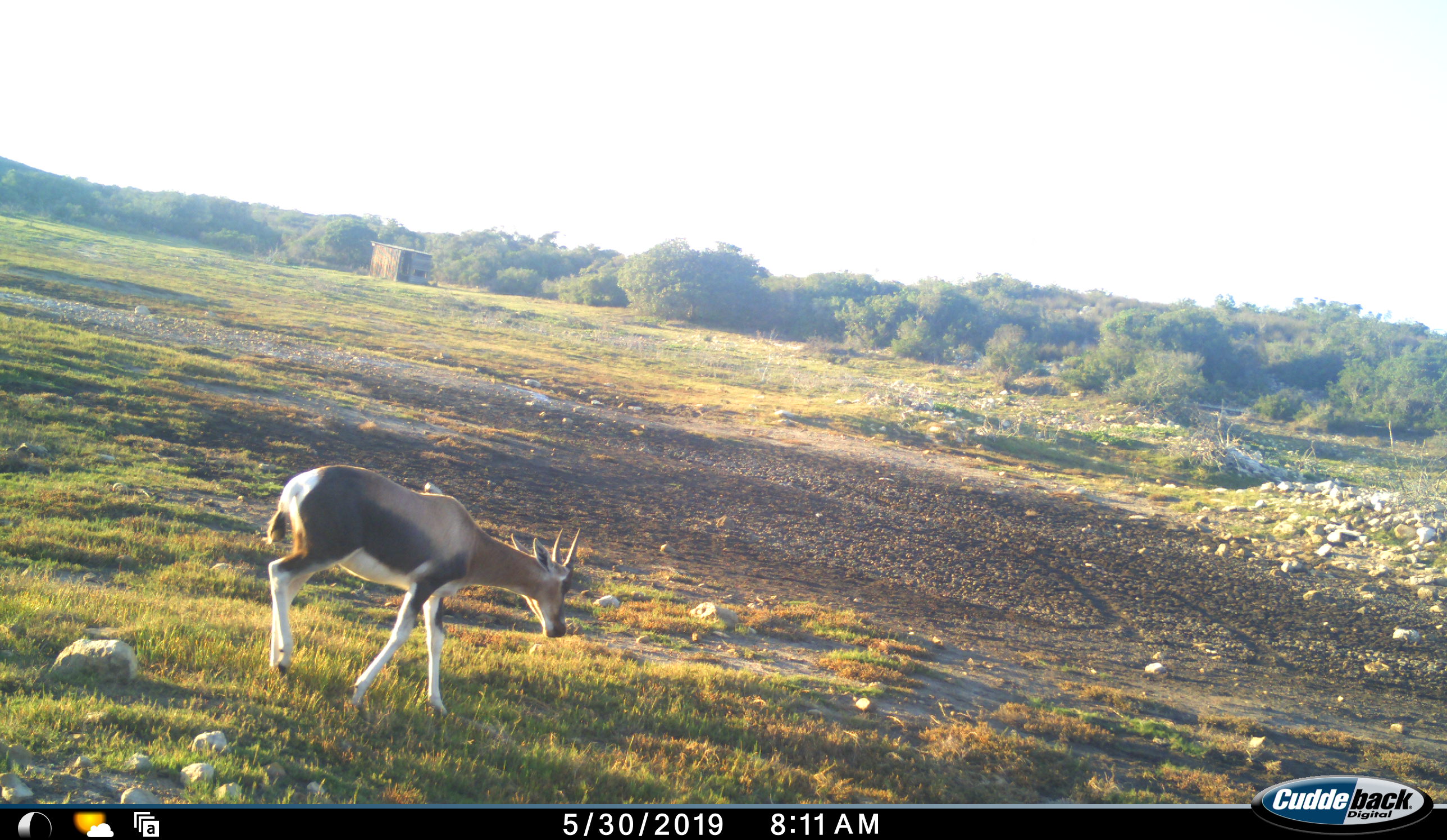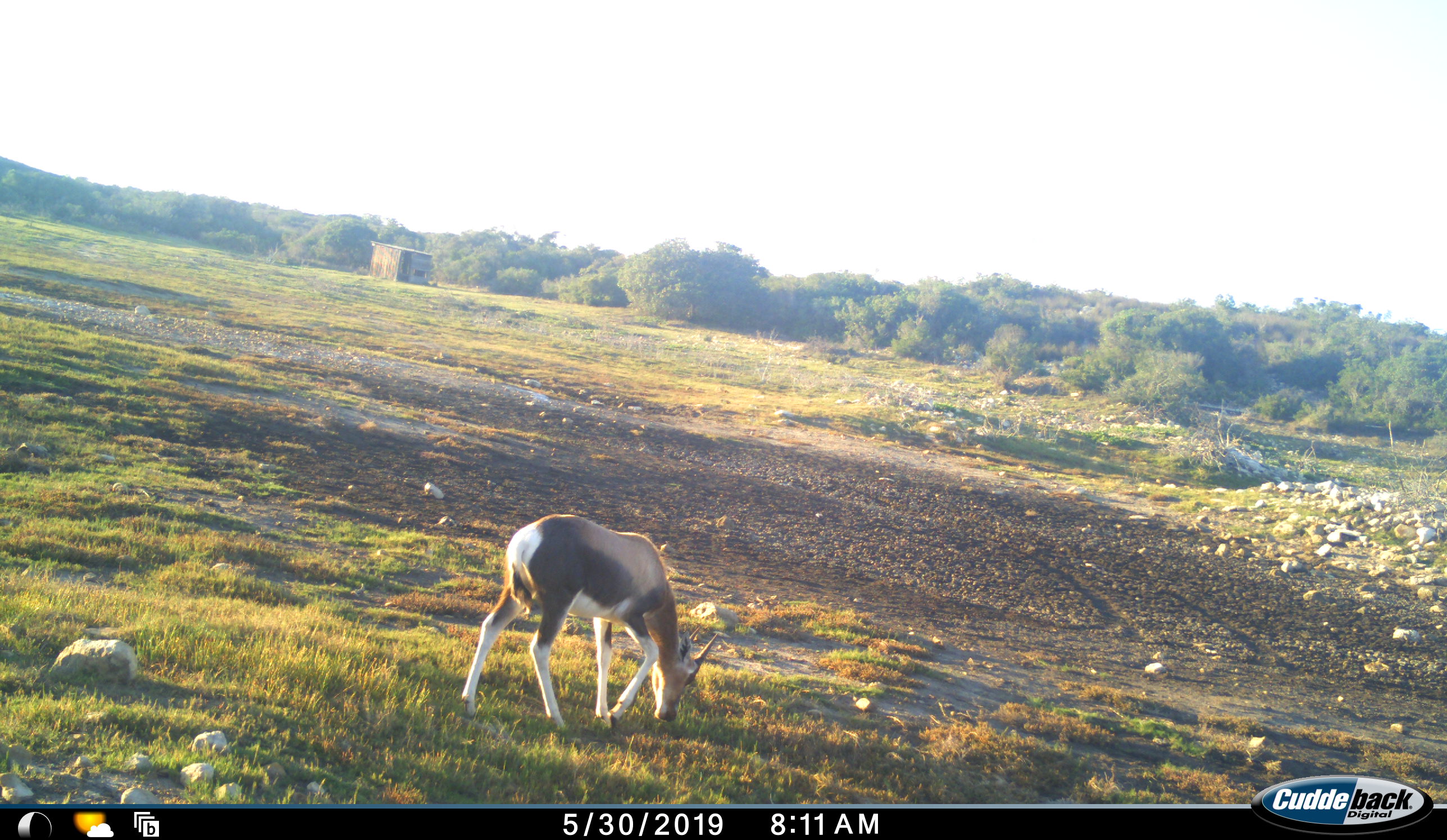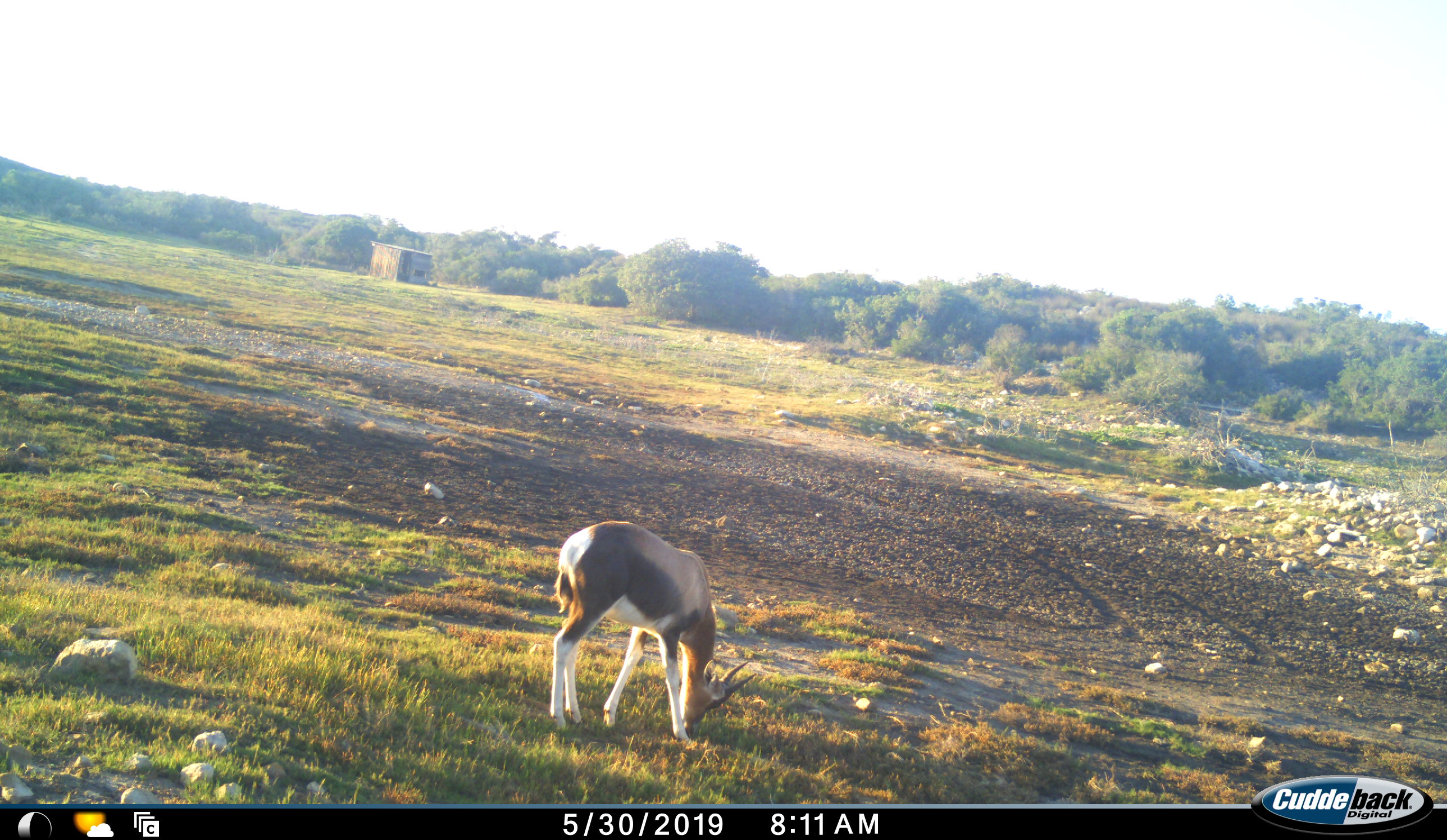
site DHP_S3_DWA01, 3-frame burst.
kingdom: Animalia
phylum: Chordata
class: Mammalia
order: Artiodactyla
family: Bovidae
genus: Damaliscus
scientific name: Damaliscus pygargus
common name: bontebok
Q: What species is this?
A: Bontebok (Damaliscus pygargus).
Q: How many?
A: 1.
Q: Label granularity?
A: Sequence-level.